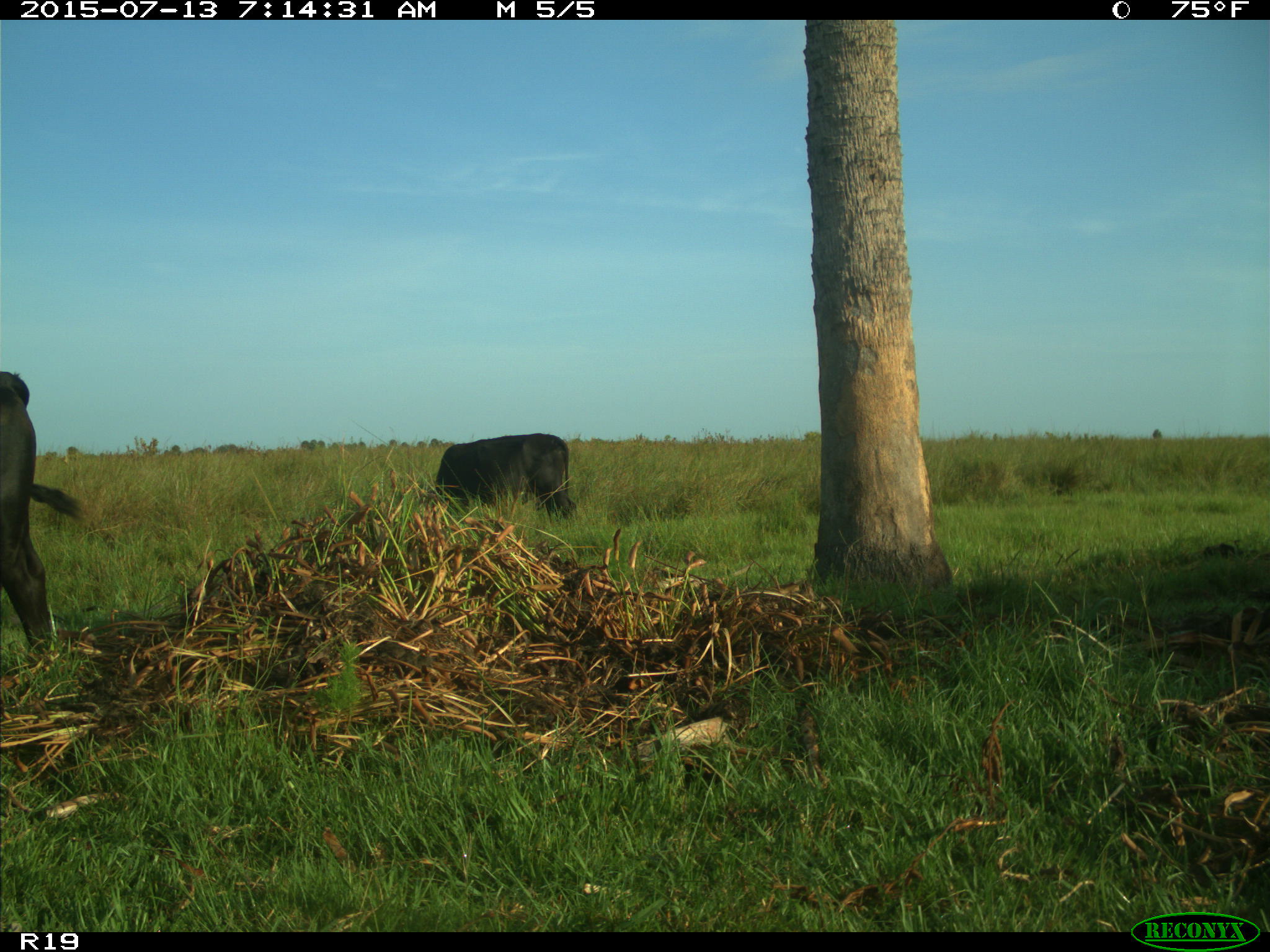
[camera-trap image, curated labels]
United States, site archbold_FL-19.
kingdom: Animalia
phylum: Chordata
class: Mammalia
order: Artiodactyla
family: Bovidae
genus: Bos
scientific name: Bos taurus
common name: domestic cow